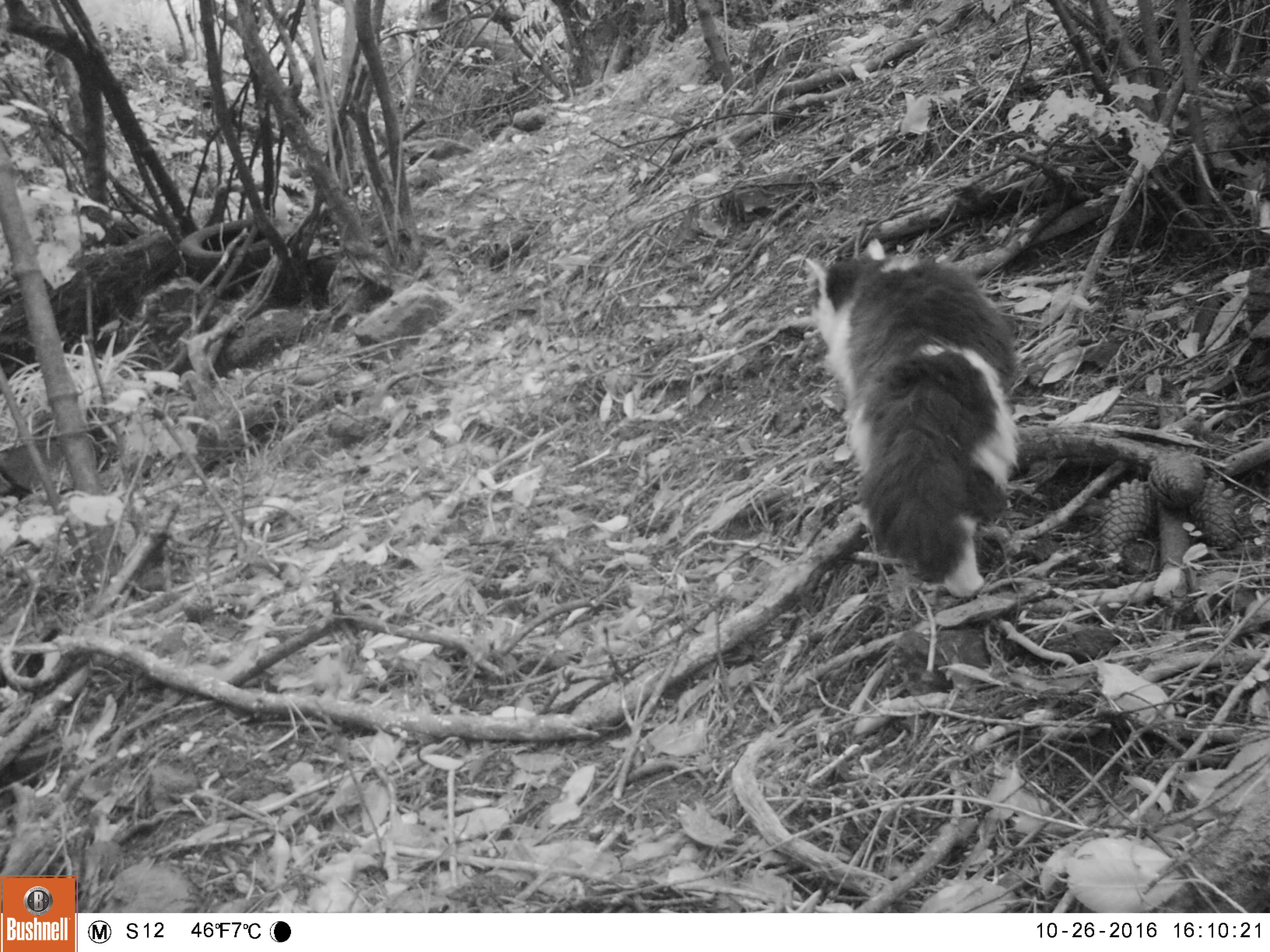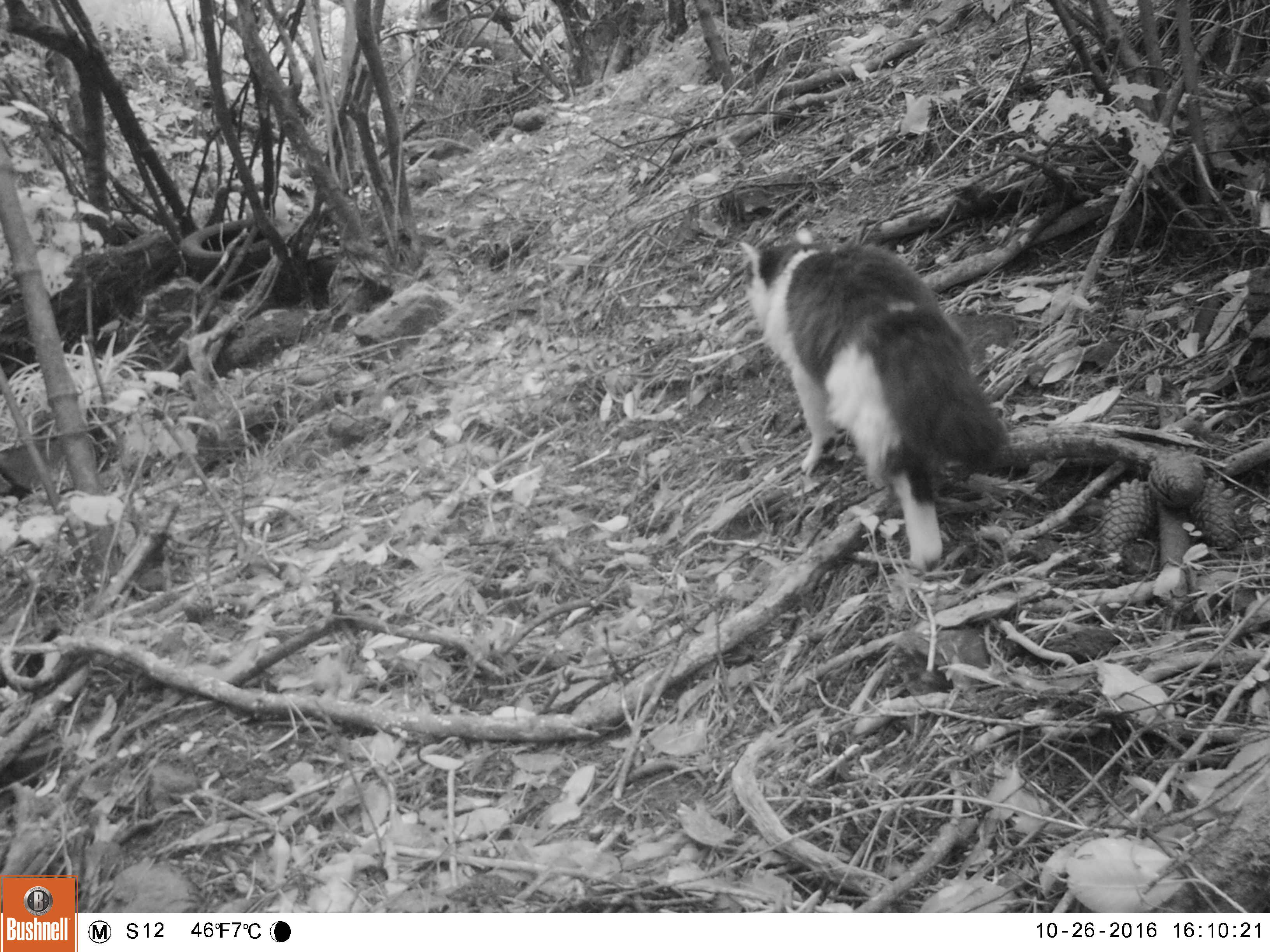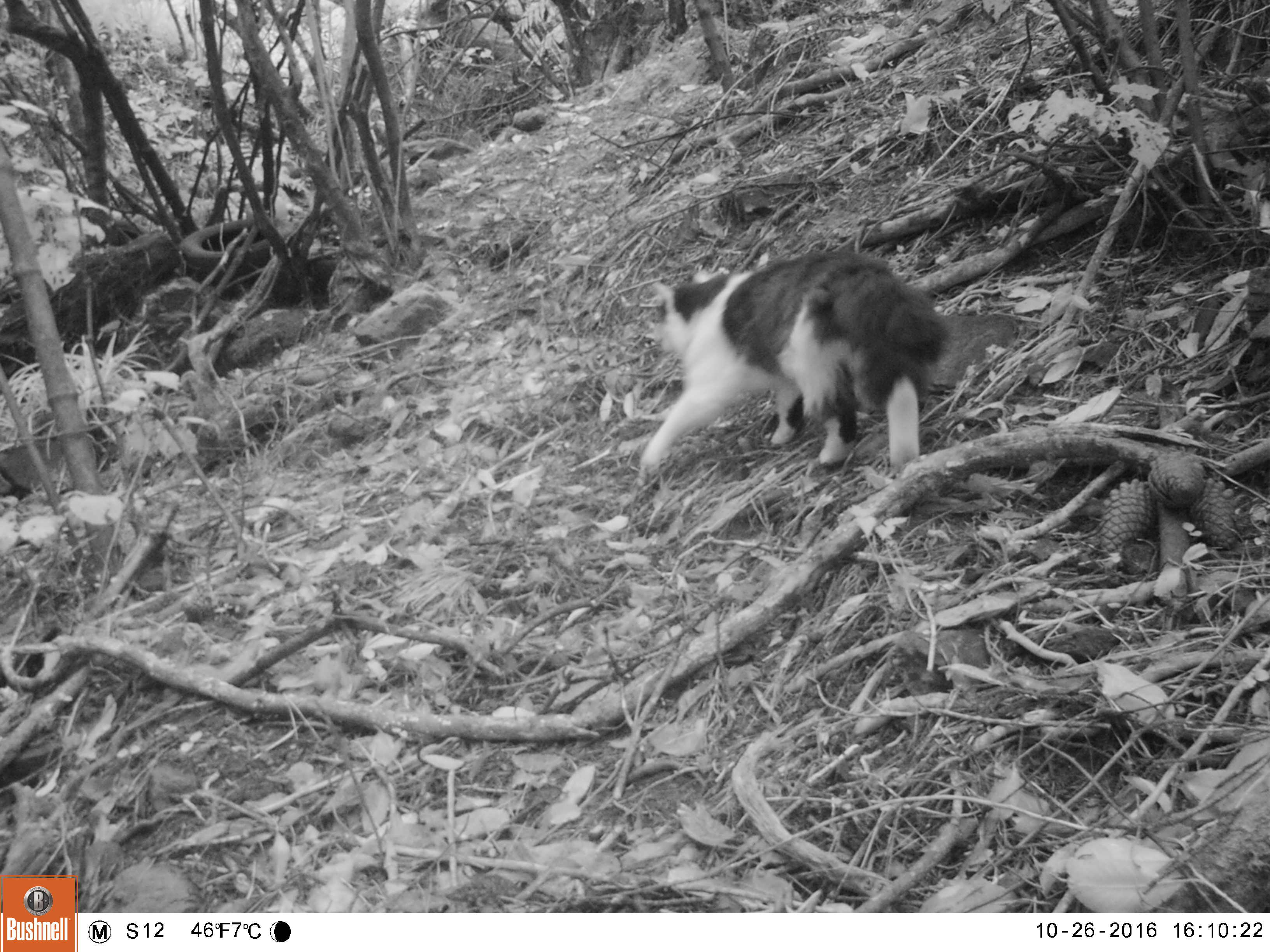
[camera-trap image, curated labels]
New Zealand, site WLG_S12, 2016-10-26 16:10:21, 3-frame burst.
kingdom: Animalia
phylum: Chordata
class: Mammalia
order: Carnivora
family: Felidae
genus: Felis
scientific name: Felis catus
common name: domestic cat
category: cat